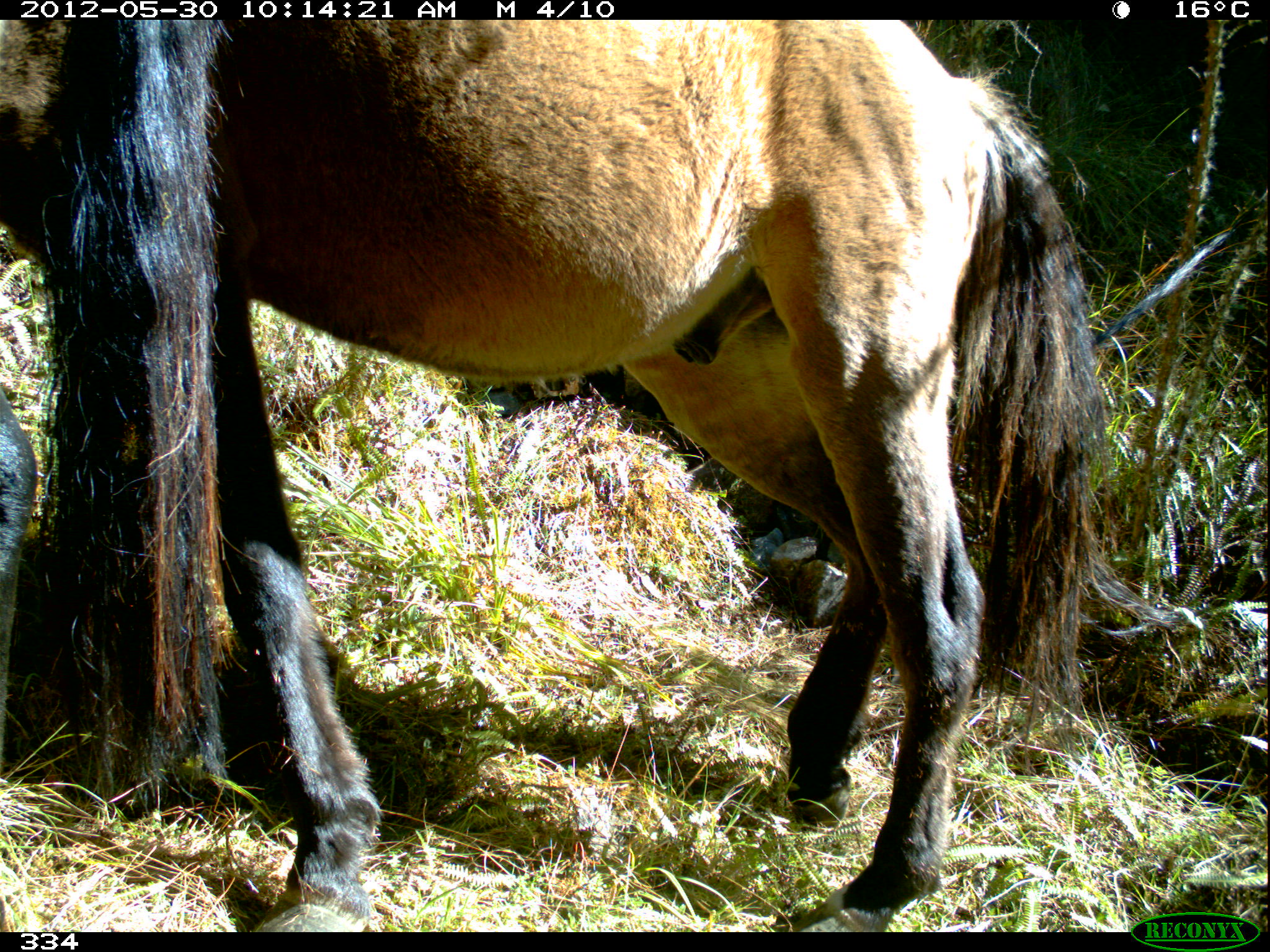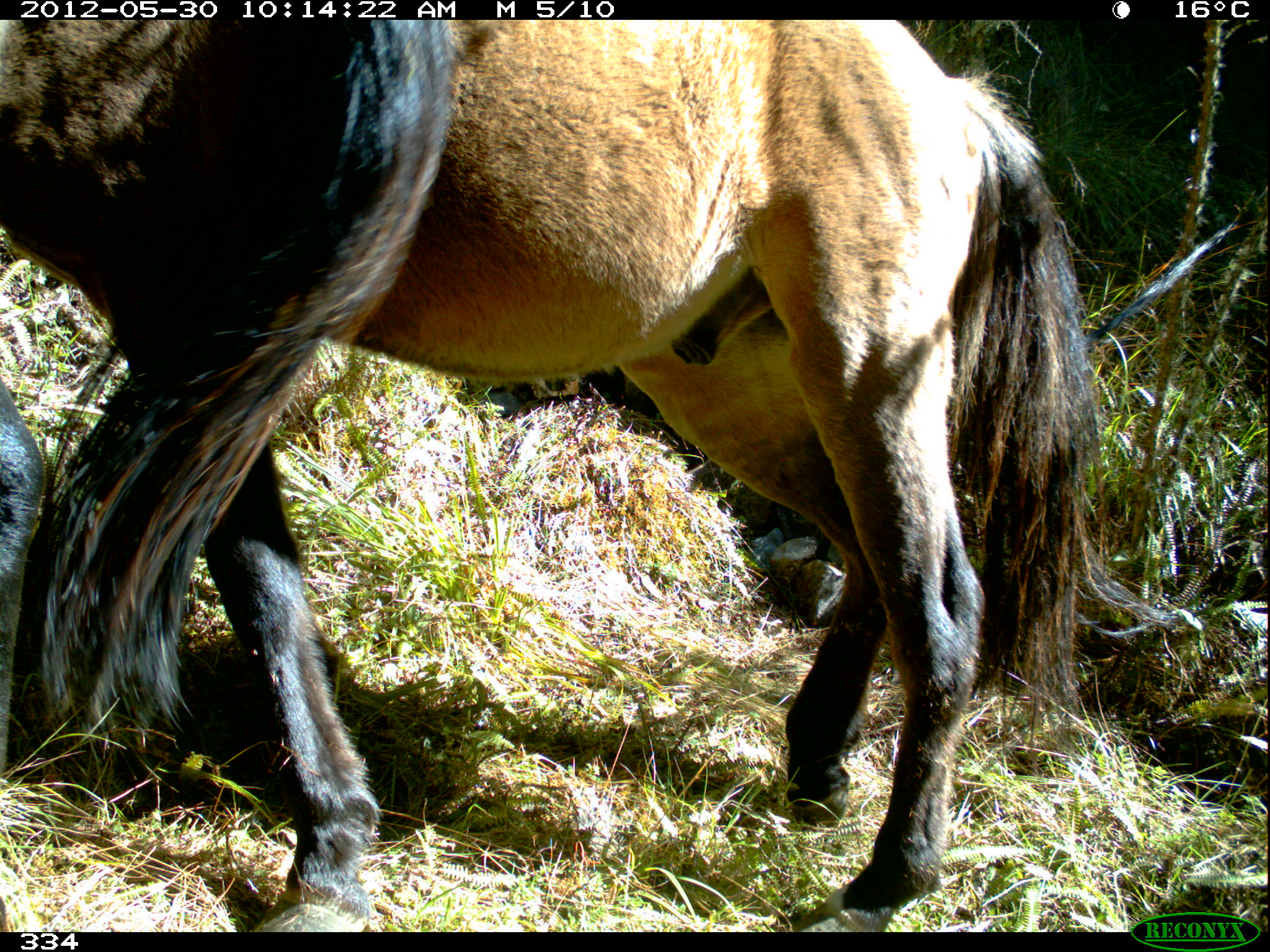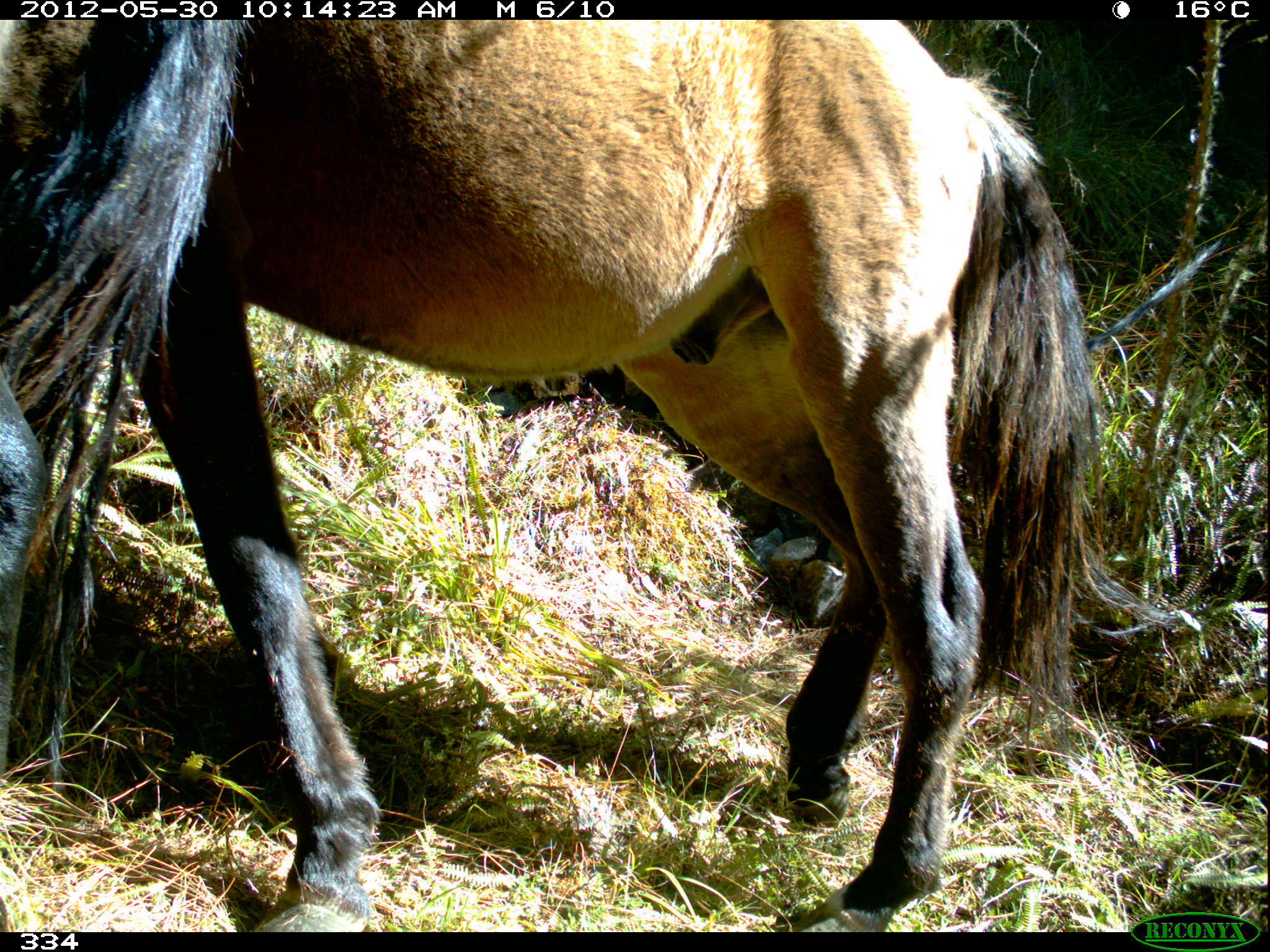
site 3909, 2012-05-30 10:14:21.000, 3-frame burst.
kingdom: Animalia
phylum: Chordata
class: Mammalia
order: Perissodactyla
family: Equidae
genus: Equus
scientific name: Equus caballus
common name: domestic horse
Equus caballus (domestic horse).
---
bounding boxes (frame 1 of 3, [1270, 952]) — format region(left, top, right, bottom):
equus caballus: region(0, 20, 1098, 932)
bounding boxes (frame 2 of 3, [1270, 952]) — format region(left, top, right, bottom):
equus caballus: region(0, 18, 1096, 931)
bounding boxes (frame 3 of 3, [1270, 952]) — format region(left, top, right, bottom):
equus caballus: region(0, 15, 1091, 931)